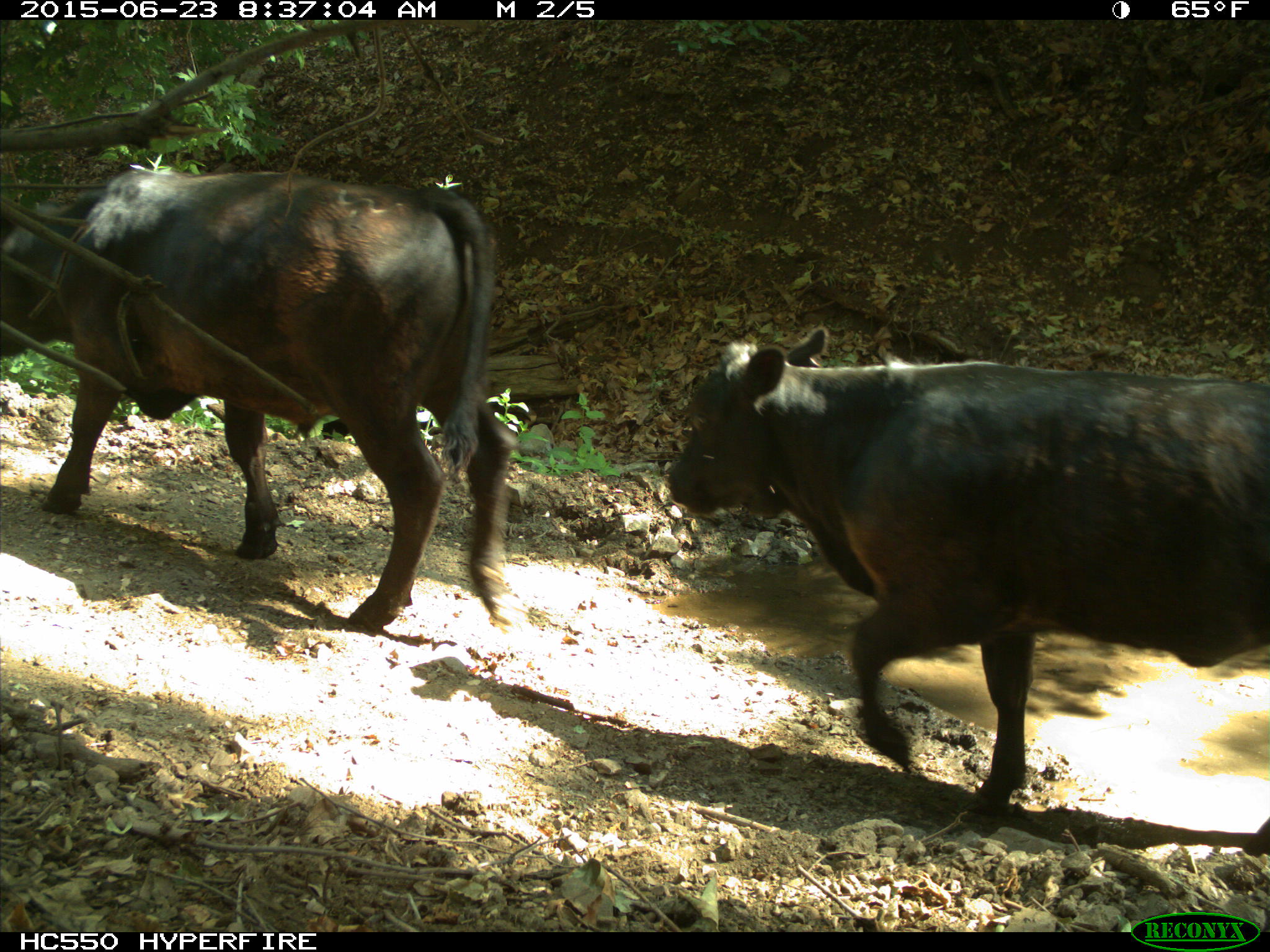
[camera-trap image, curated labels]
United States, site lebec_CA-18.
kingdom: Animalia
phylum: Chordata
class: Mammalia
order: Artiodactyla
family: Bovidae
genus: Bos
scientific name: Bos taurus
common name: domestic cow